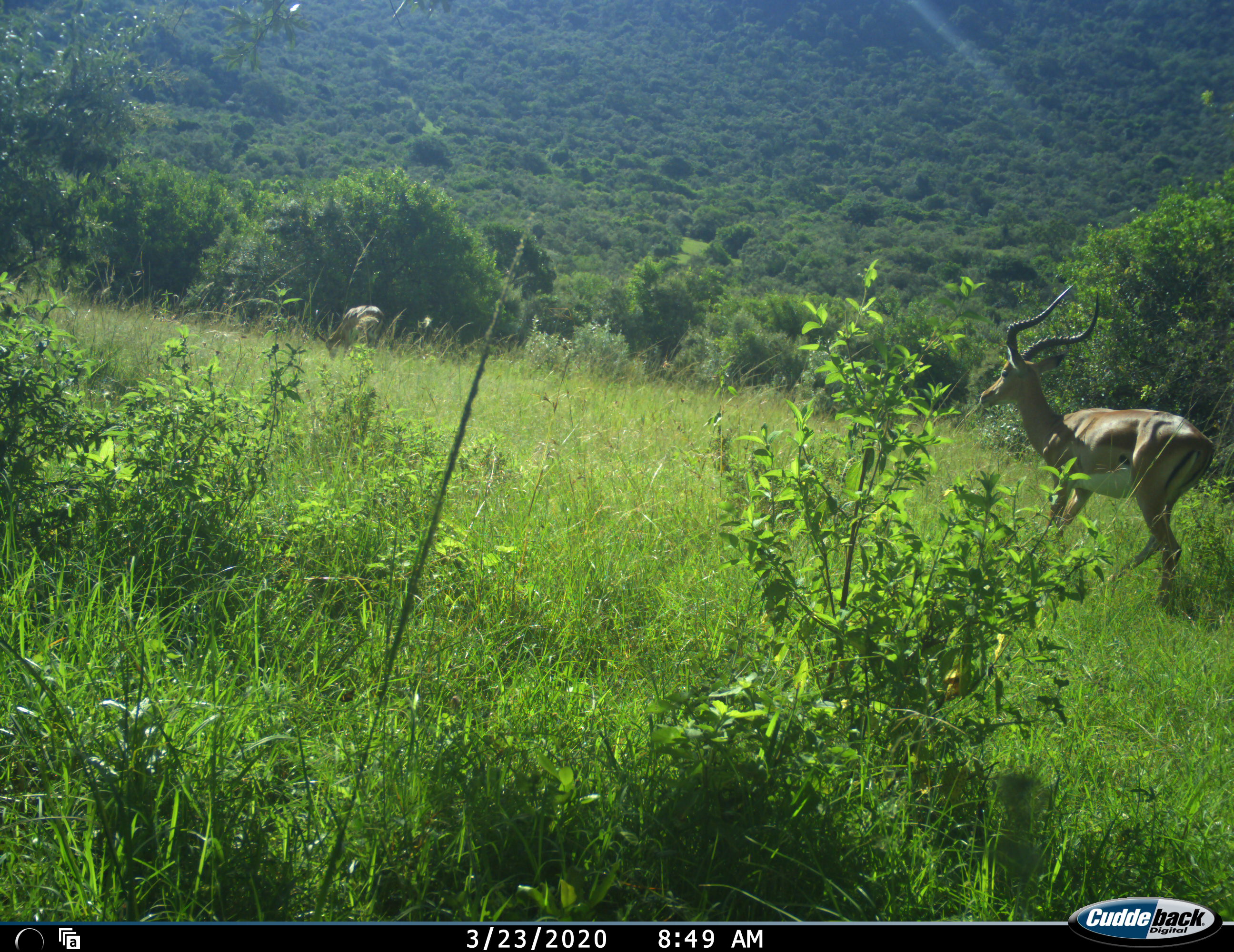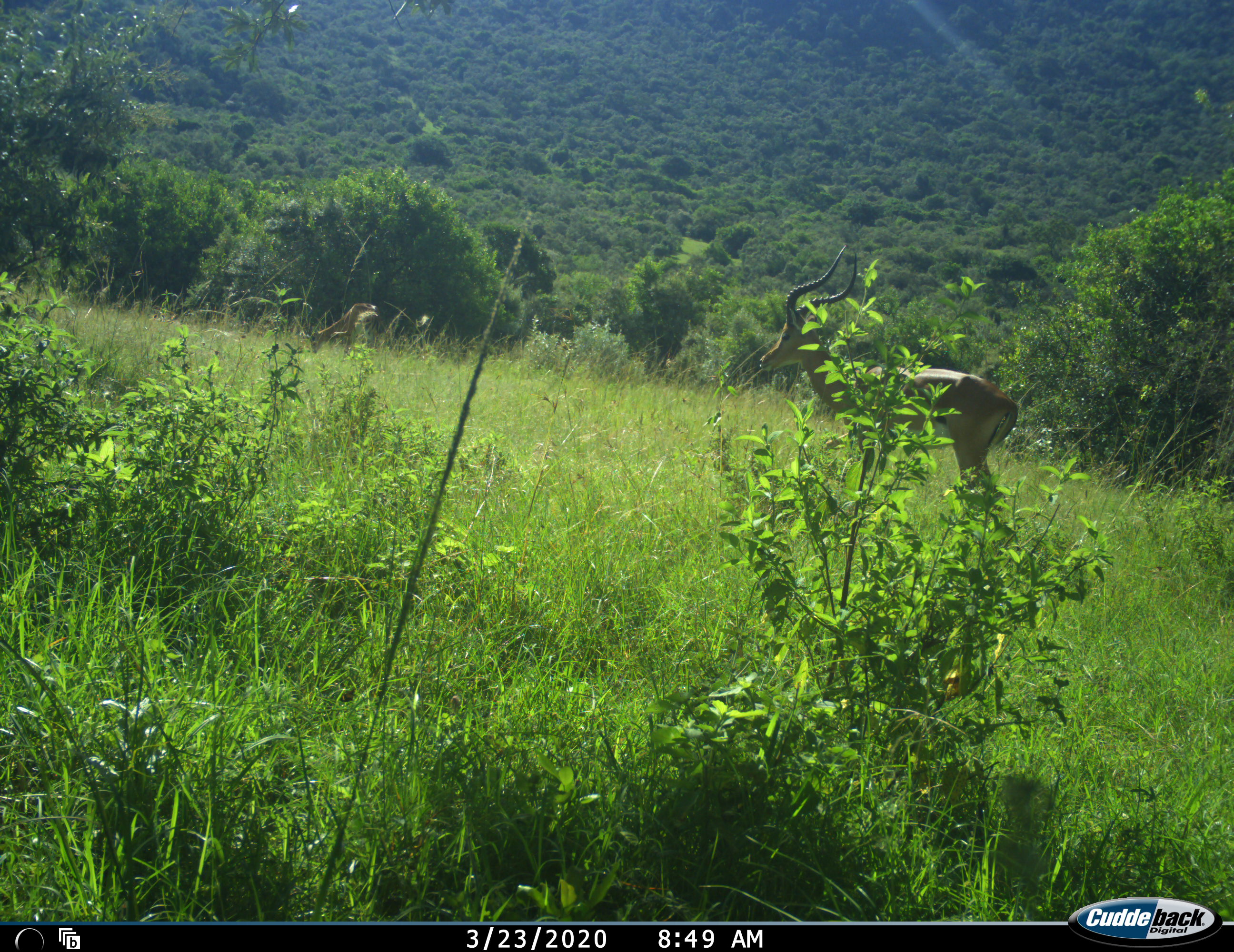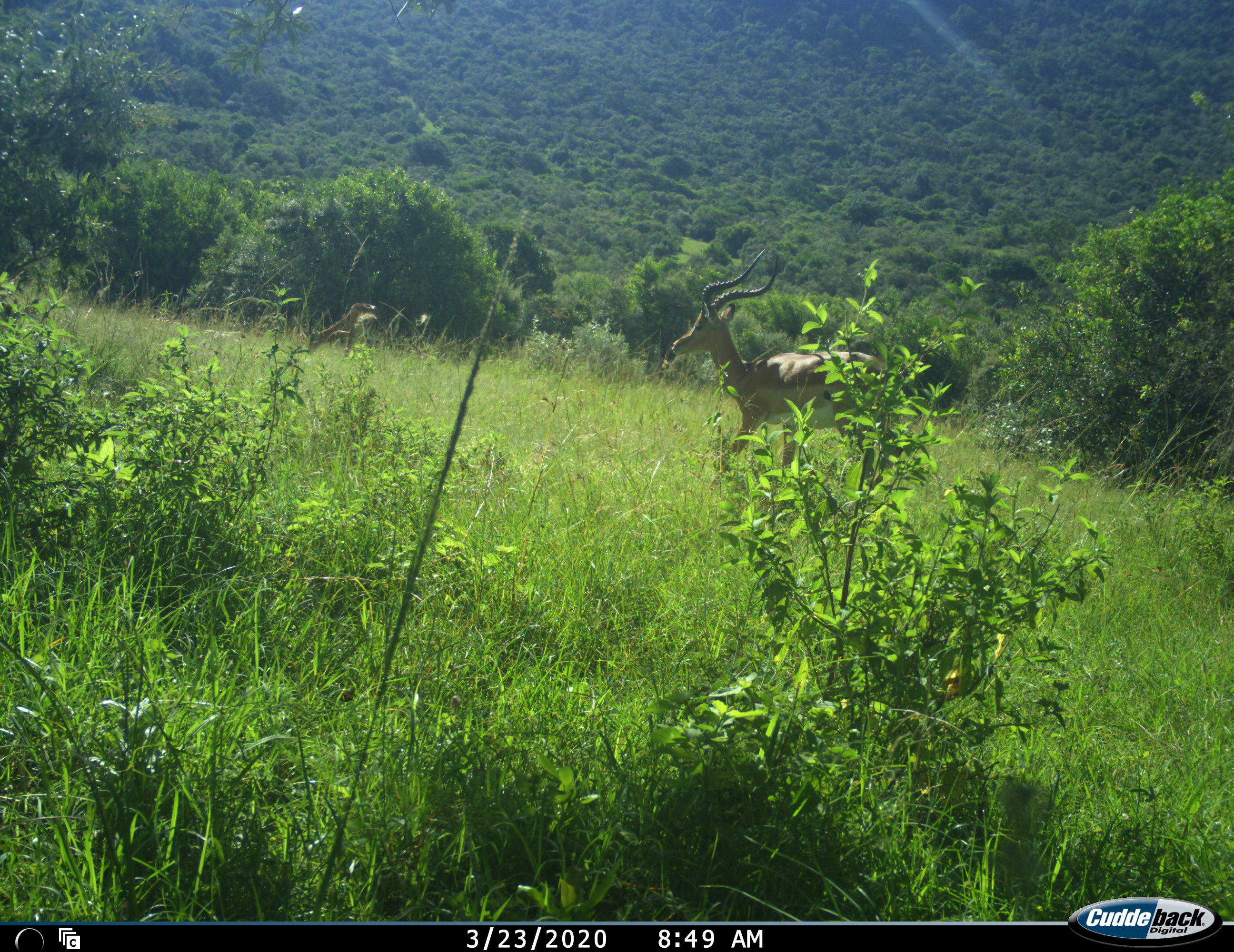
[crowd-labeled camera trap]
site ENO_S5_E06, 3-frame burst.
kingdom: Animalia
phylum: Chordata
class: Mammalia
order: Artiodactyla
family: Bovidae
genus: Aepyceros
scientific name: Aepyceros melampus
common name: impala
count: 2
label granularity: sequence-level